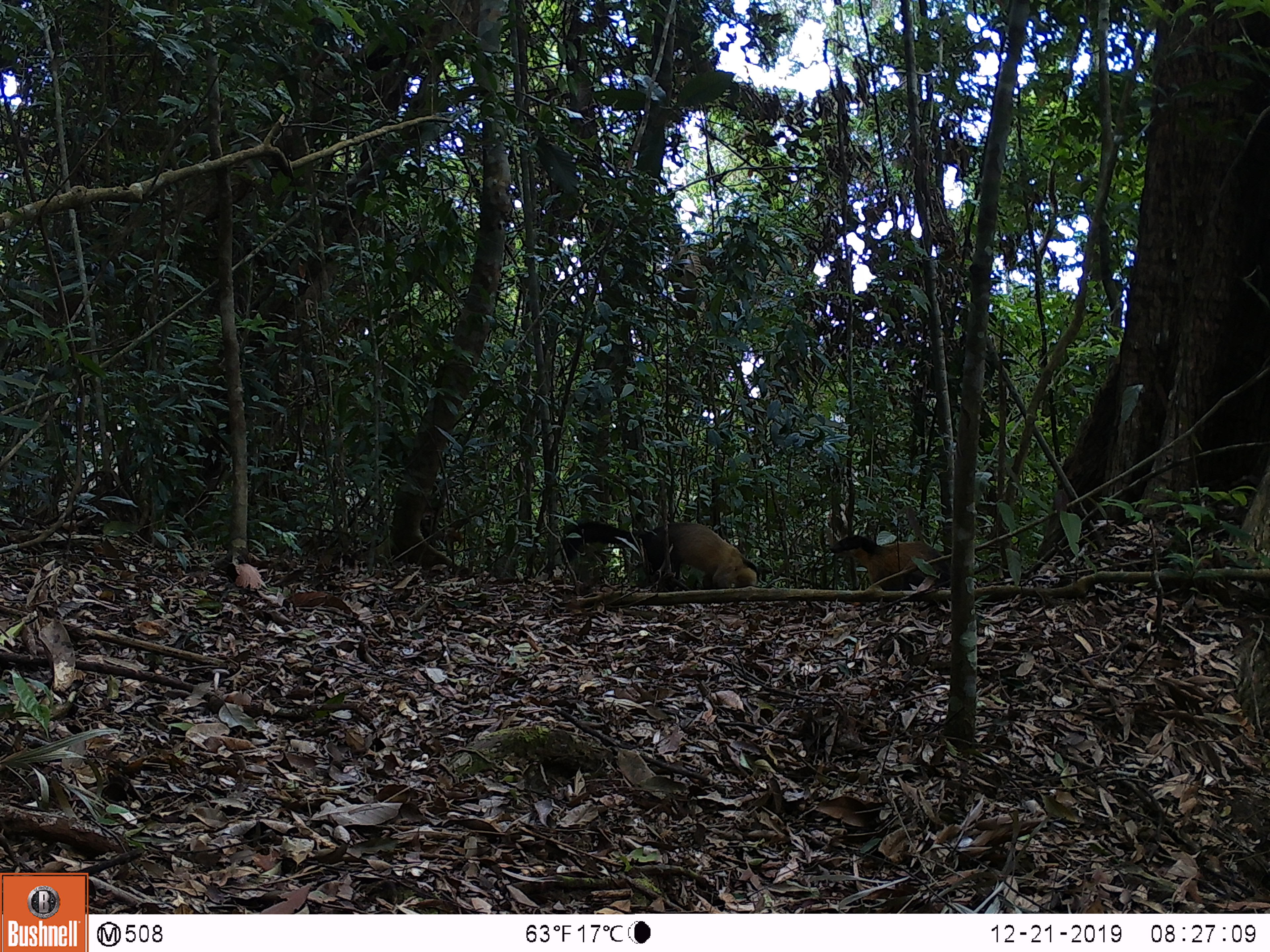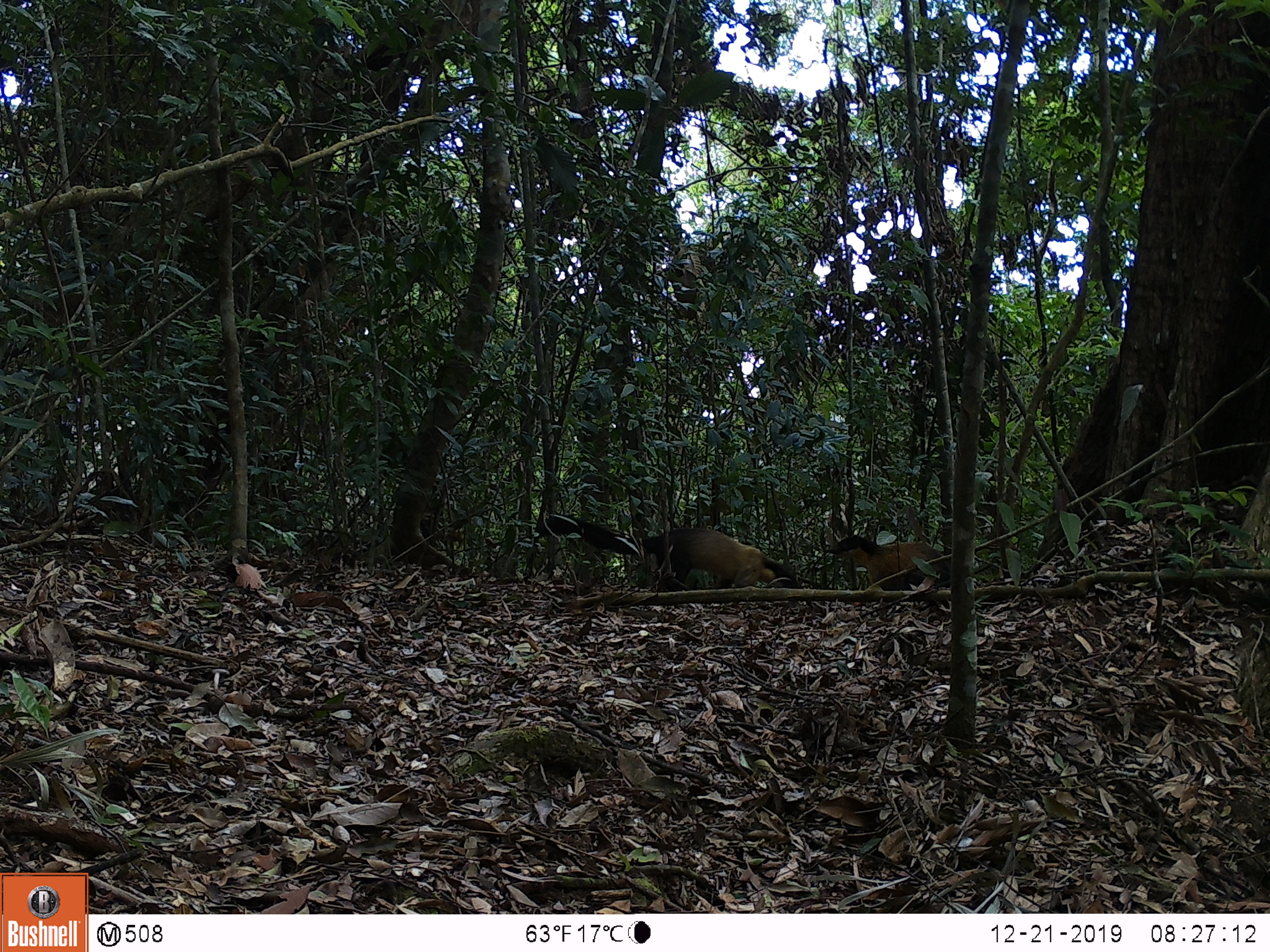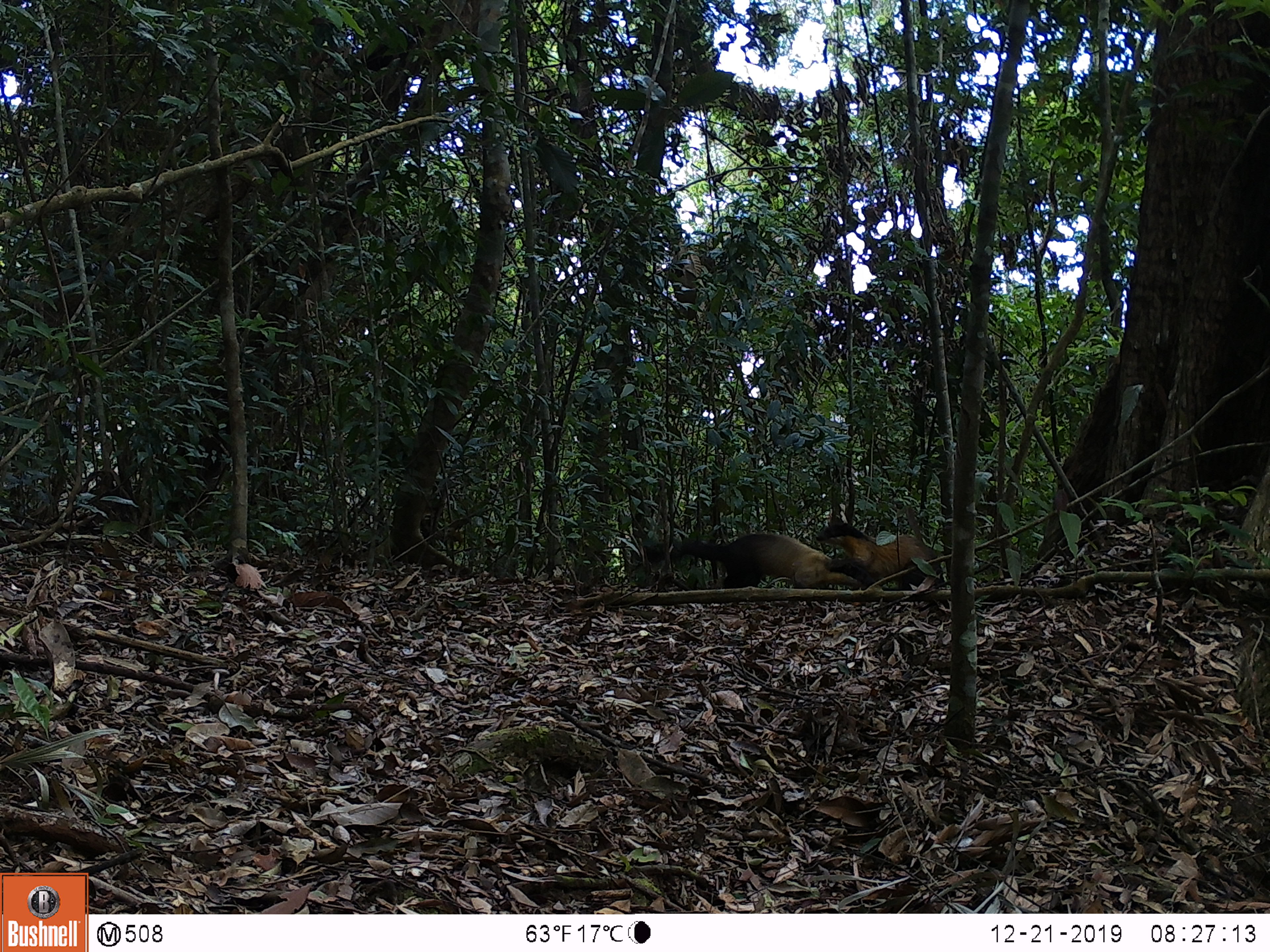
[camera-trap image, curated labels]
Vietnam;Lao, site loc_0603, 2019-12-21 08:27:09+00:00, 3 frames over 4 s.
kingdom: Animalia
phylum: Chordata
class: Mammalia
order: Carnivora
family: Mustelidae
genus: Martes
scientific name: Martes flavigula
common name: yellow-throated marten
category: yellow throated marten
Yellow throated marten (yellow-throated marten) (Martes flavigula). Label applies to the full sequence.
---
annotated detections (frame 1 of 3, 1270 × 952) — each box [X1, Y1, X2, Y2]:
yellow throated marten: [558, 519, 761, 589]; [825, 533, 954, 595]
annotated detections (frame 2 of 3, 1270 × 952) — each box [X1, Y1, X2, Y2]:
yellow throated marten: [537, 511, 799, 591]; [829, 534, 950, 593]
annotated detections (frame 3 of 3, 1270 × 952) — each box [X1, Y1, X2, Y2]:
yellow throated marten: [646, 531, 881, 589]; [815, 506, 947, 589]